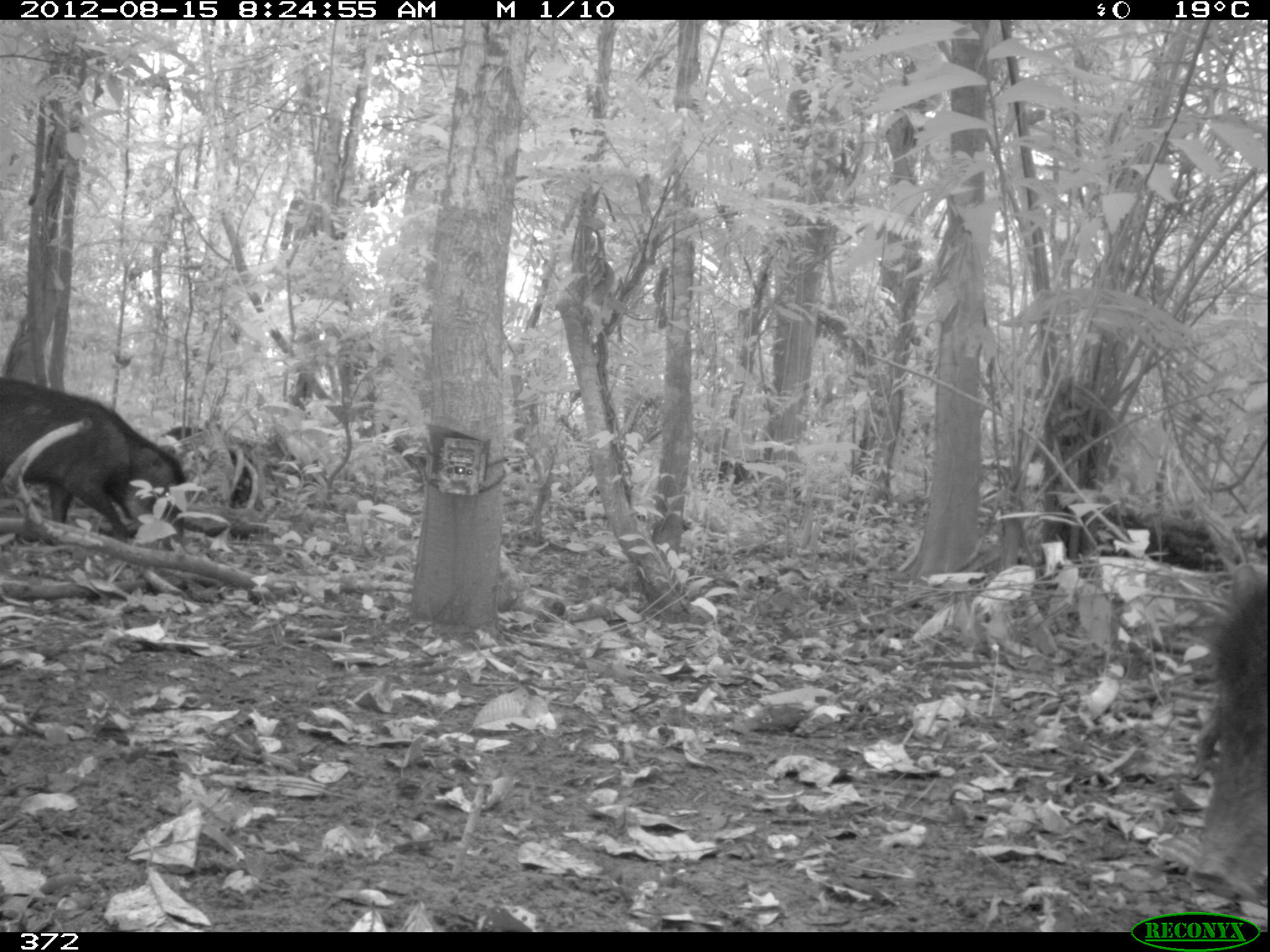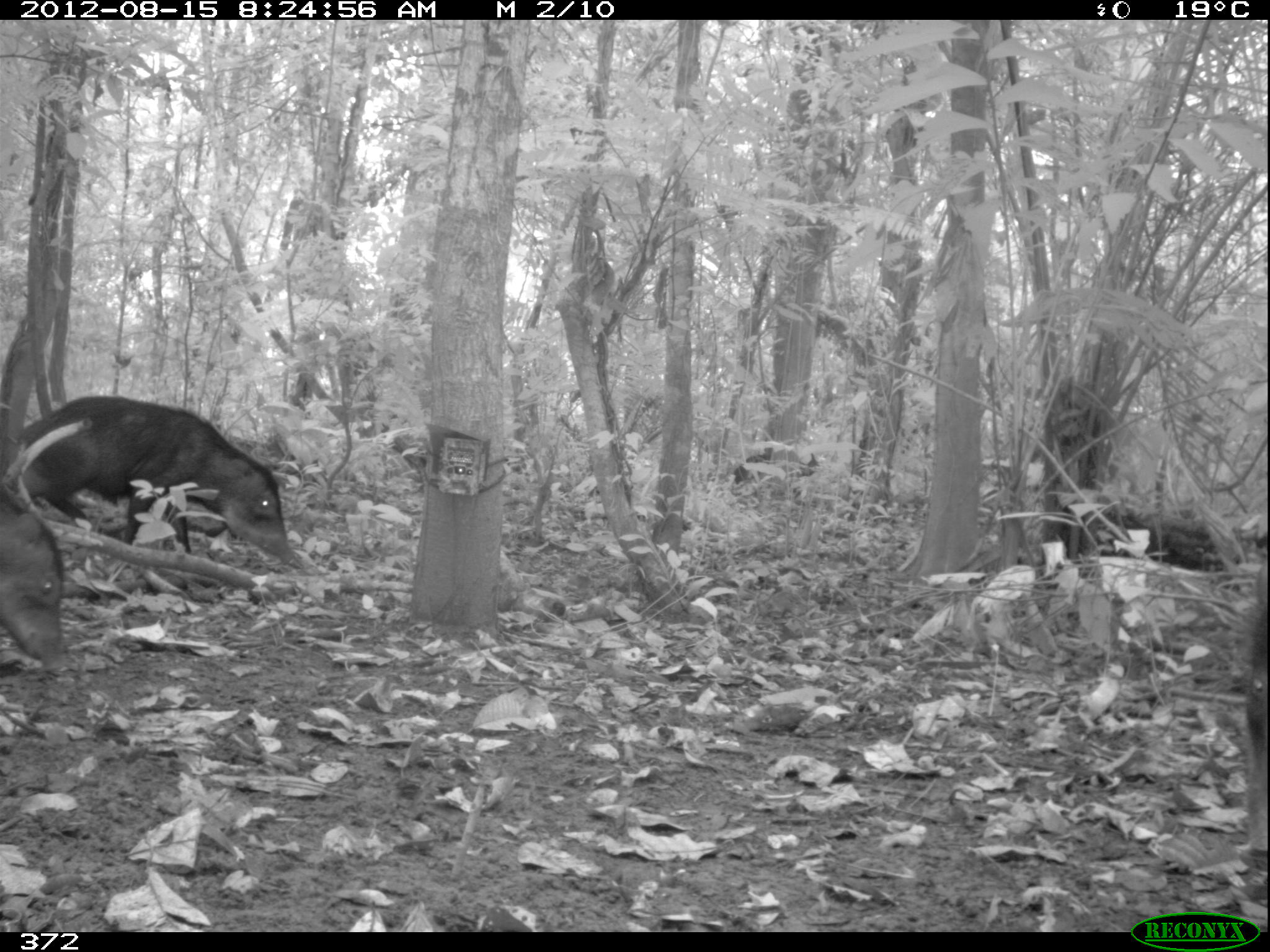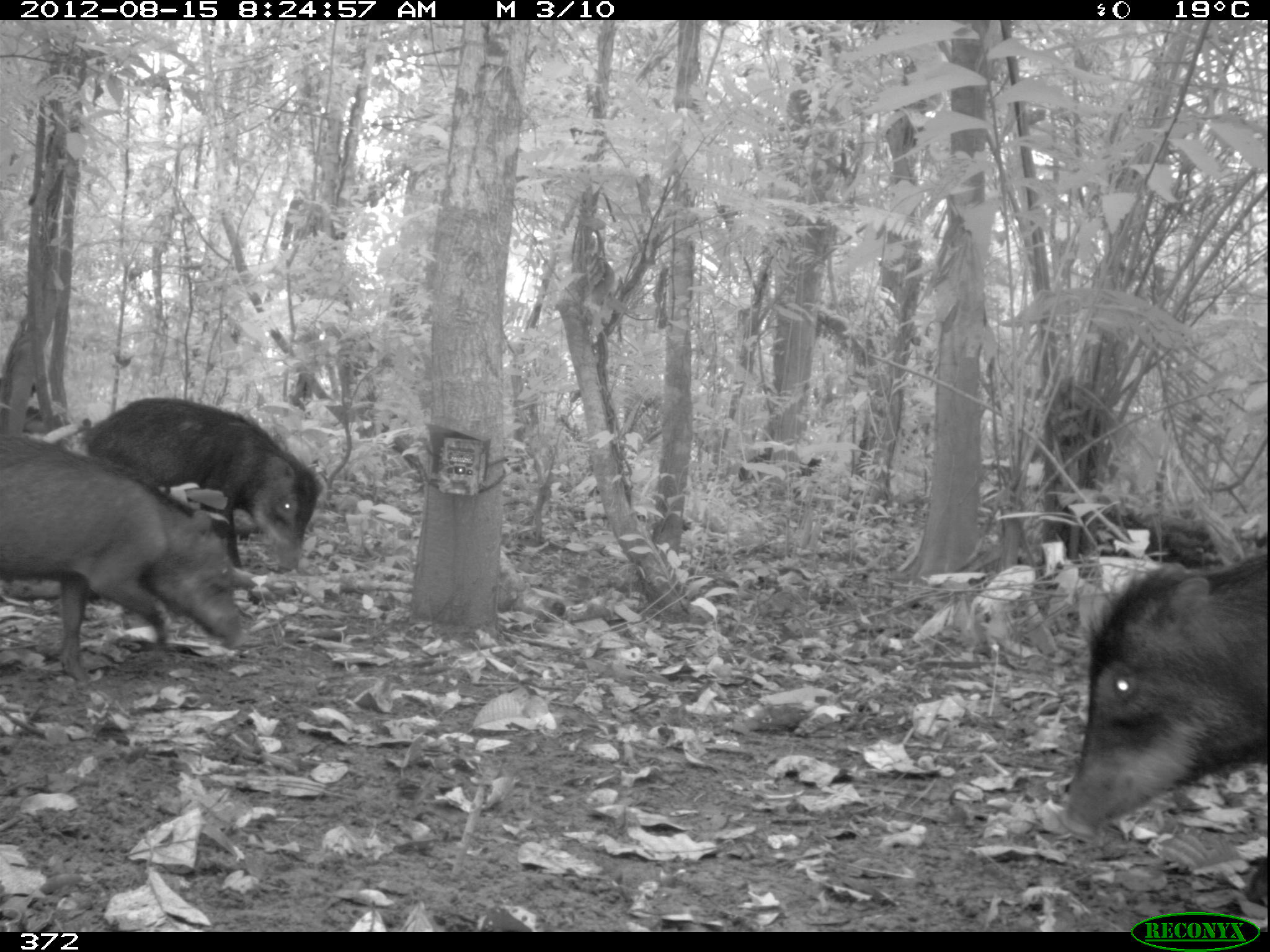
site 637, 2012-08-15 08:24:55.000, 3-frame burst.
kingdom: Animalia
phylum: Chordata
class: Mammalia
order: Artiodactyla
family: Tayassuidae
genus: Tayassu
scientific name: Tayassu pecari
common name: white-lipped peccary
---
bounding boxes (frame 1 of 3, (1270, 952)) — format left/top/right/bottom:
tayassu pecari: 0/373/189/553; 1190/557/1270/904; 156/421/268/543; 718/455/755/489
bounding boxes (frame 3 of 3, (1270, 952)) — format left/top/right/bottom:
tayassu pecari: 1050/546/1270/898; 0/429/241/683; 78/395/325/570; 738/445/823/484